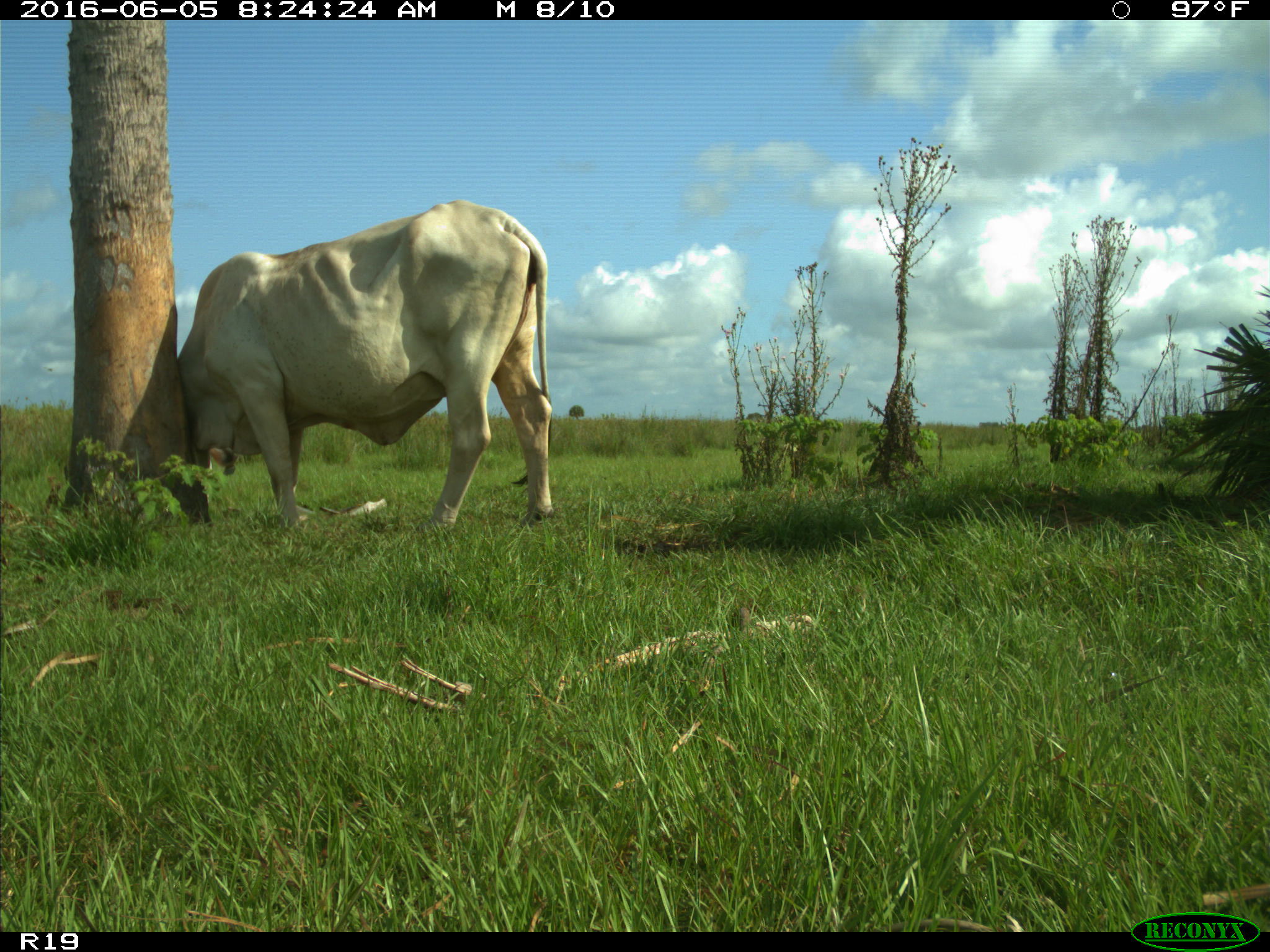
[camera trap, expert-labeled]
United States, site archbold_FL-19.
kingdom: Animalia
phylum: Chordata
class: Mammalia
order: Artiodactyla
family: Bovidae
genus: Bos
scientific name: Bos taurus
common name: domestic cow